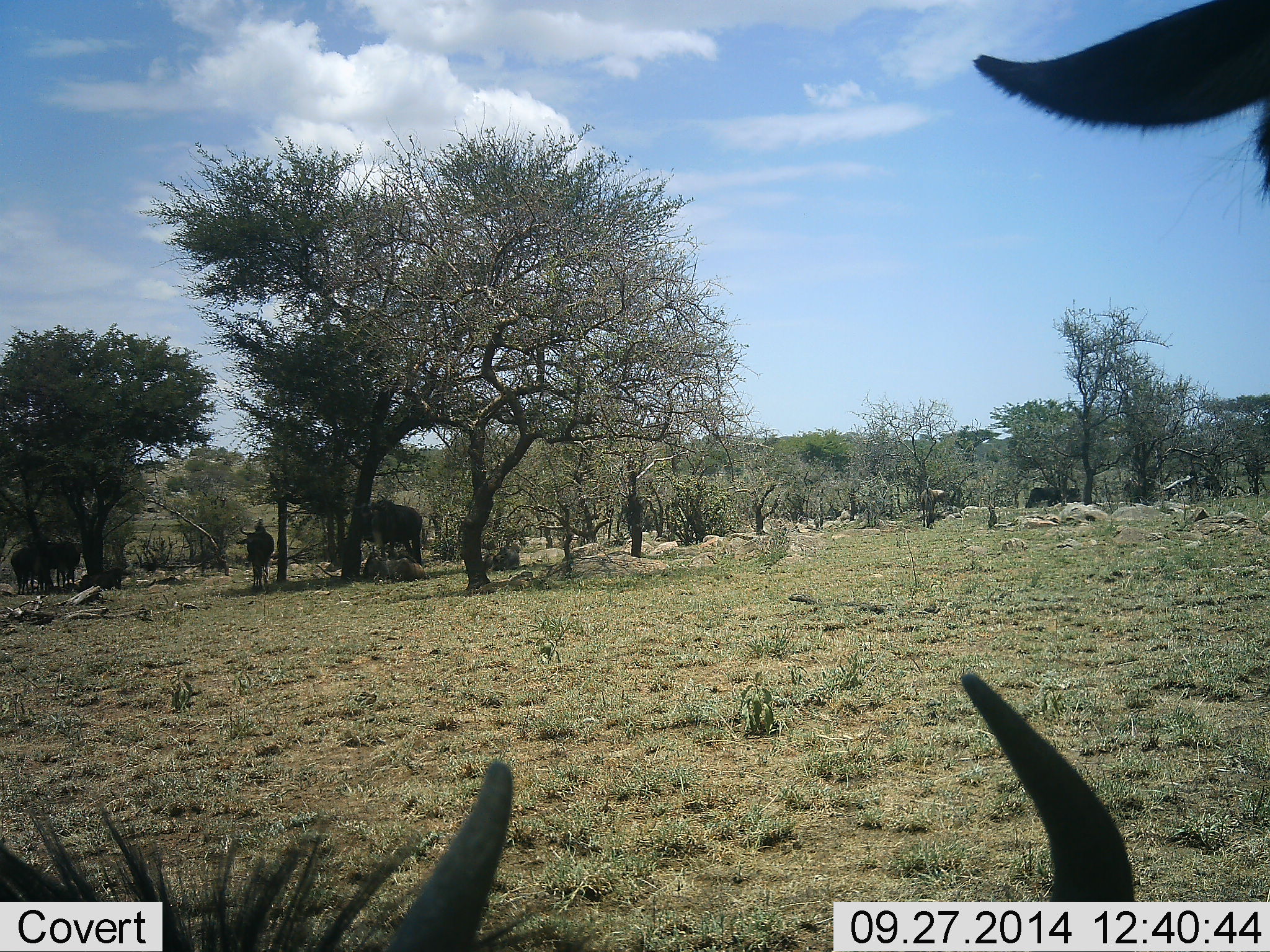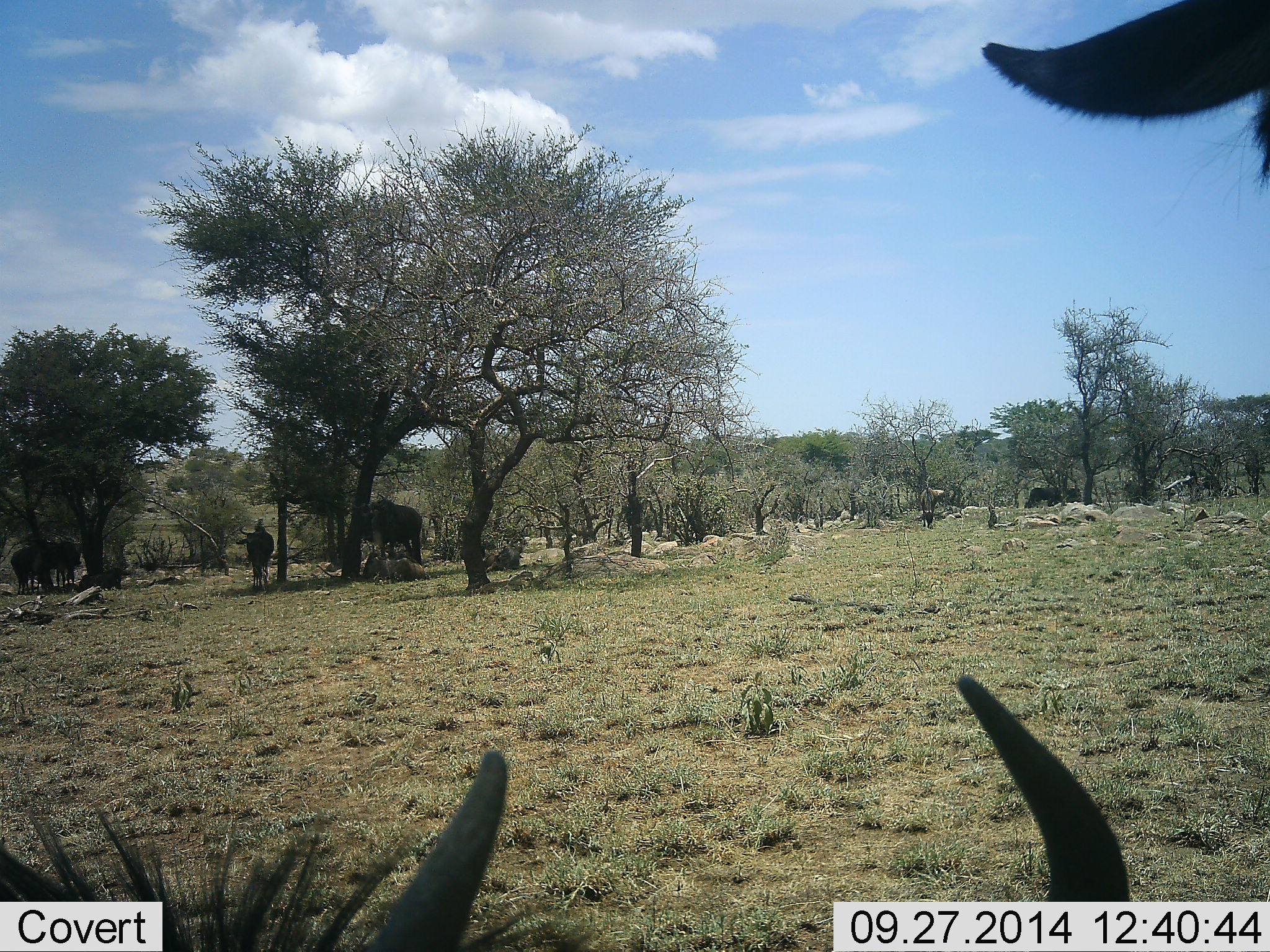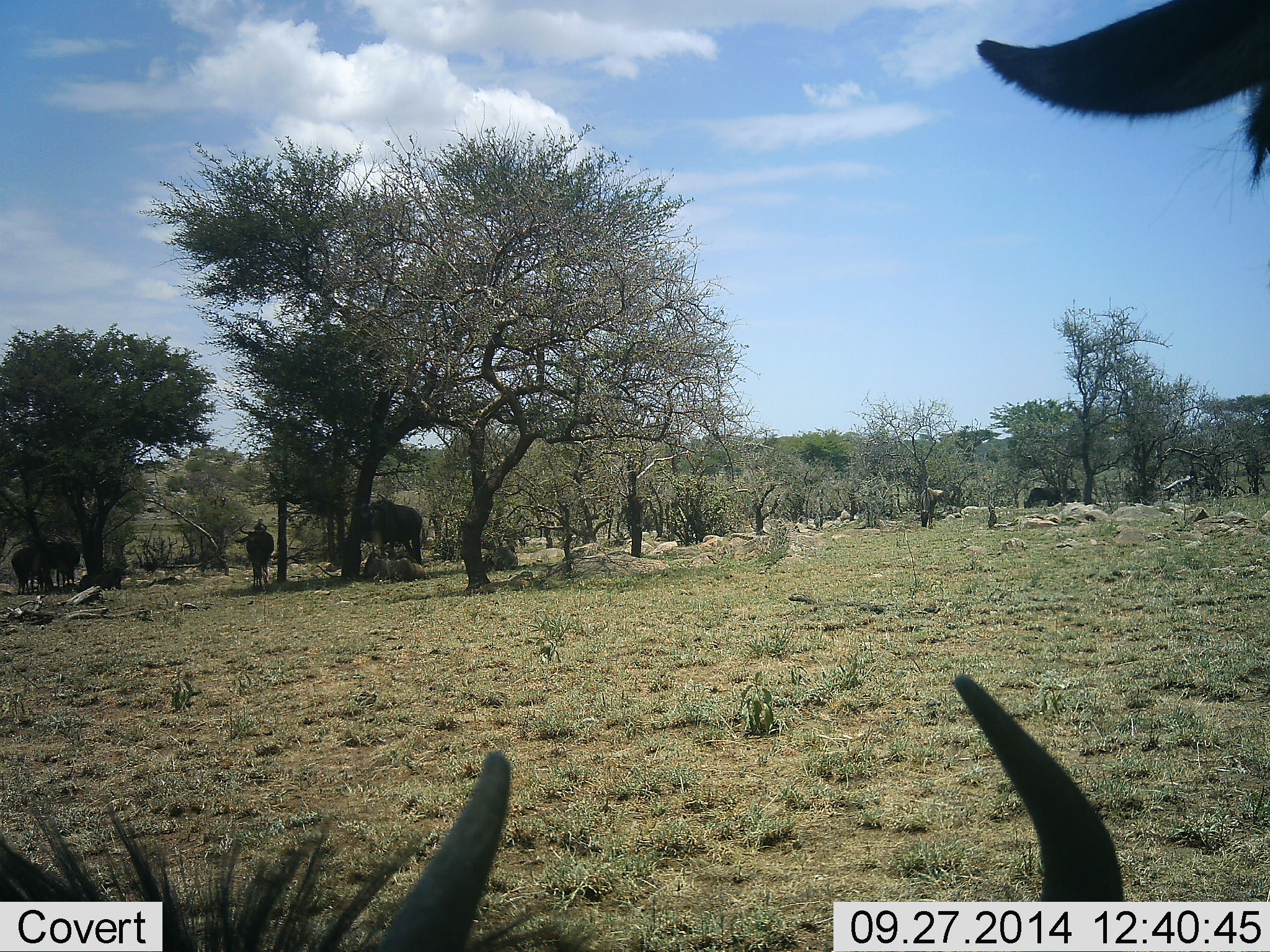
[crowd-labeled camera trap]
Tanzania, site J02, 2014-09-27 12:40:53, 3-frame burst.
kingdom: Animalia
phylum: Chordata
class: Mammalia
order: Artiodactyla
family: Bovidae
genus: Connochaetes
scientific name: Connochaetes taurinus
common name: blue wildebeest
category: wildebeest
Wildebeest (blue wildebeest) (Connochaetes taurinus), count 6. Behavior (volunteer vote fractions): standing 40%, resting 80%, moving 20%, interacting 0%. Young present (vote fraction): 0%. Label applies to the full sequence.